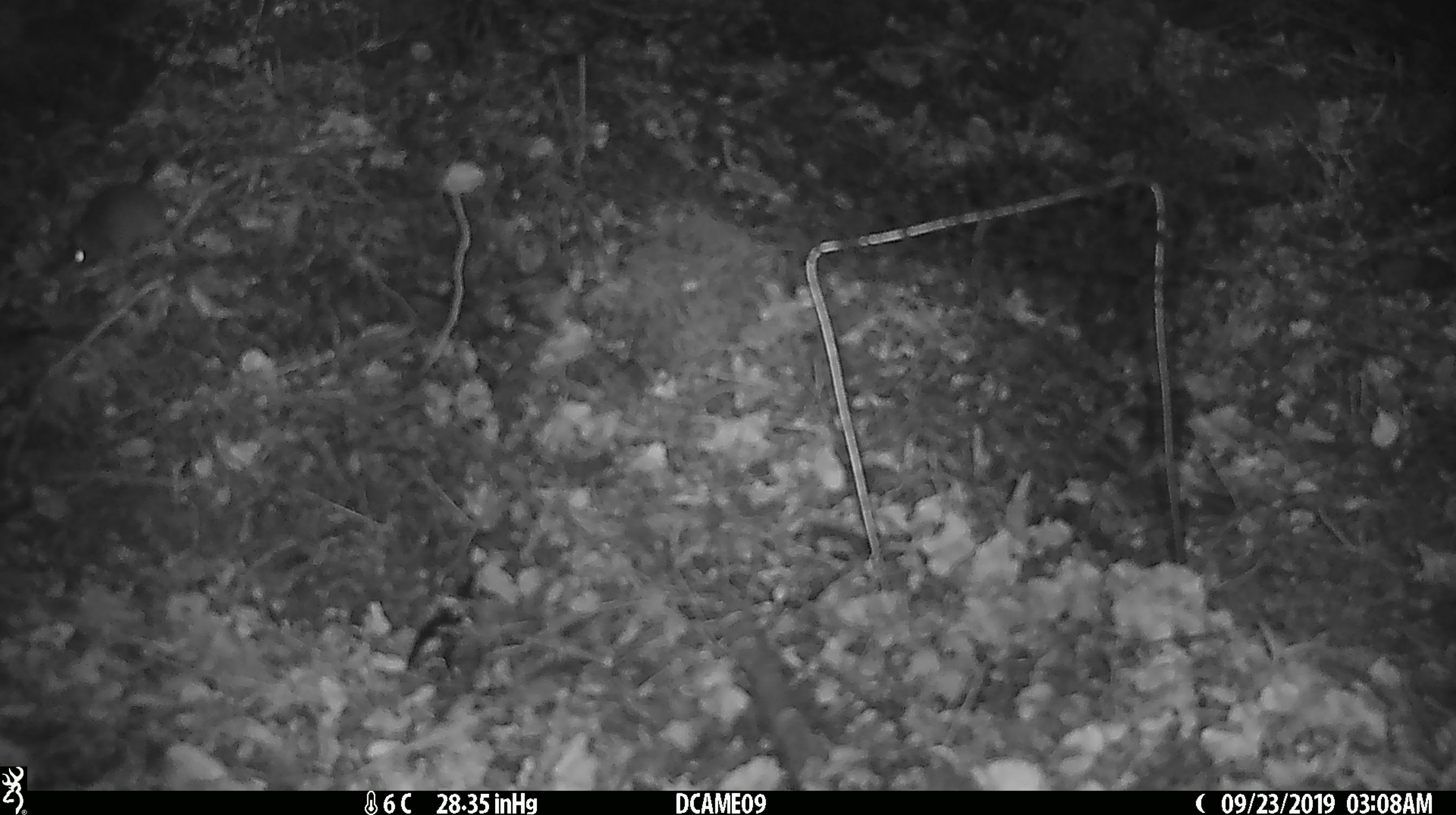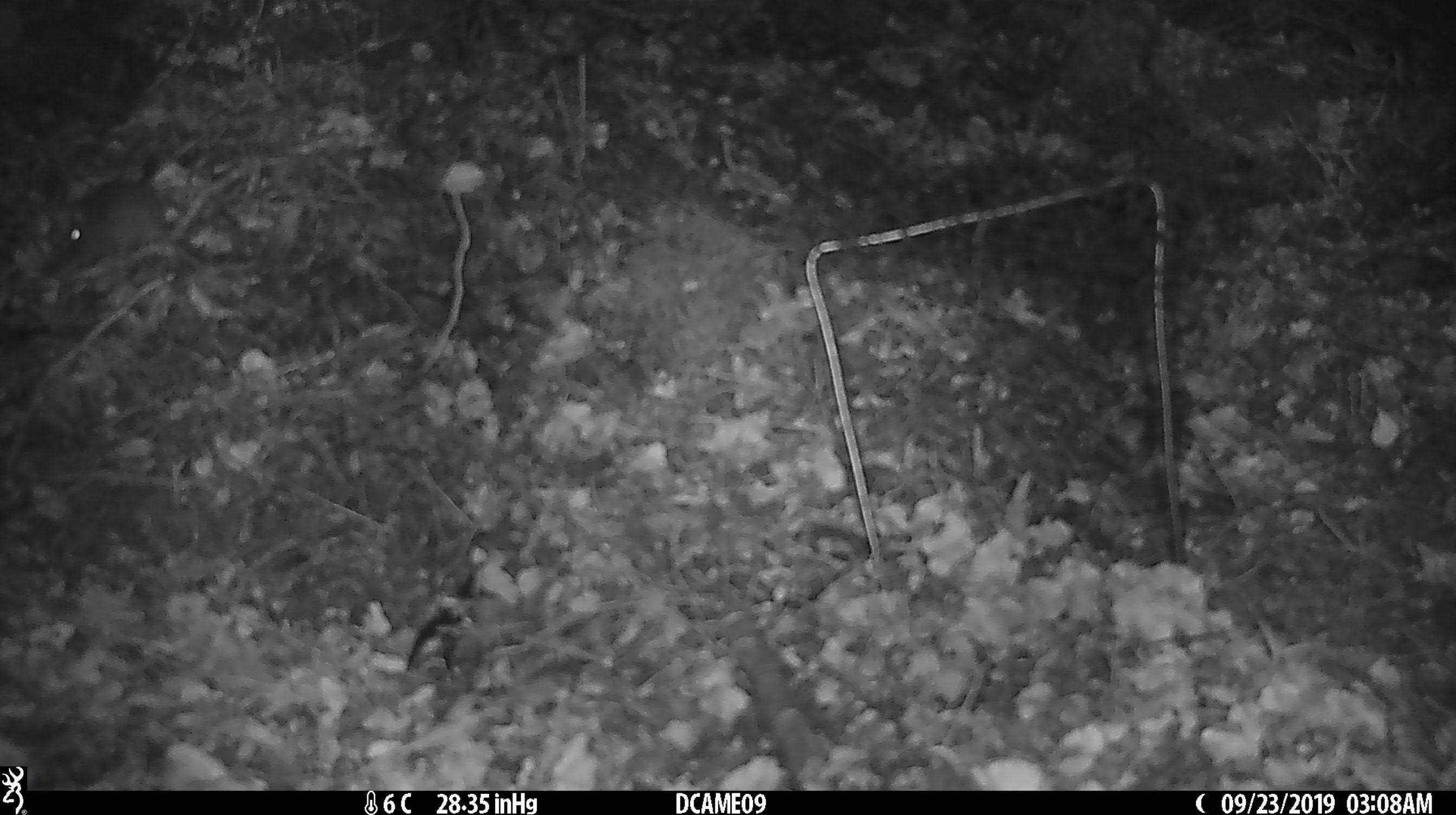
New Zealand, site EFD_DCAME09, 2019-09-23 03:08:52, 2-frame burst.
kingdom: Animalia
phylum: Chordata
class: Mammalia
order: Rodentia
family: Muridae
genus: Mus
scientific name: Mus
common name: mouse